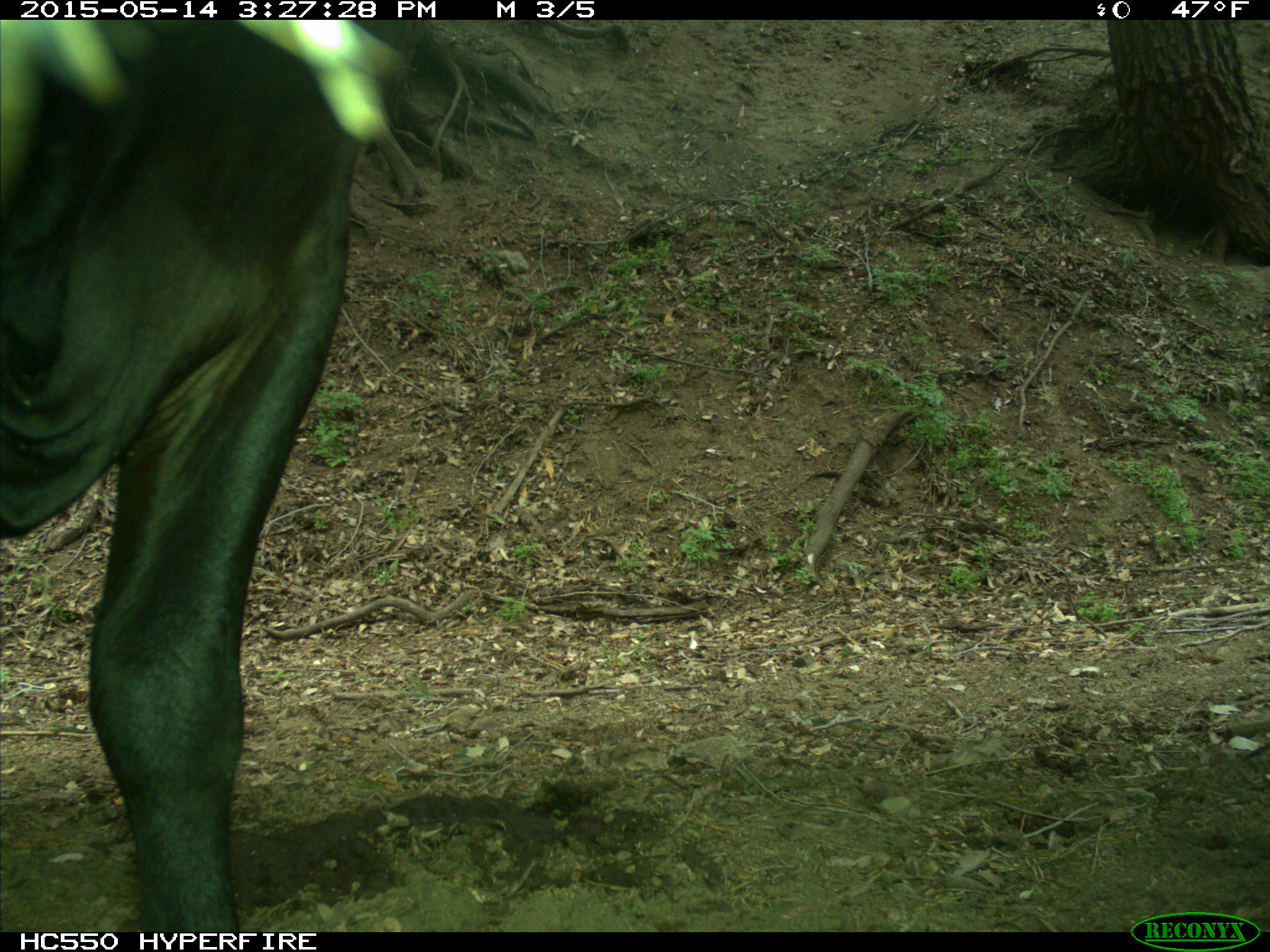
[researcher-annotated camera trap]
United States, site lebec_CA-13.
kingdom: Animalia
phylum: Chordata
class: Mammalia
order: Artiodactyla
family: Bovidae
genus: Bos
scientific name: Bos taurus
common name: domestic cow